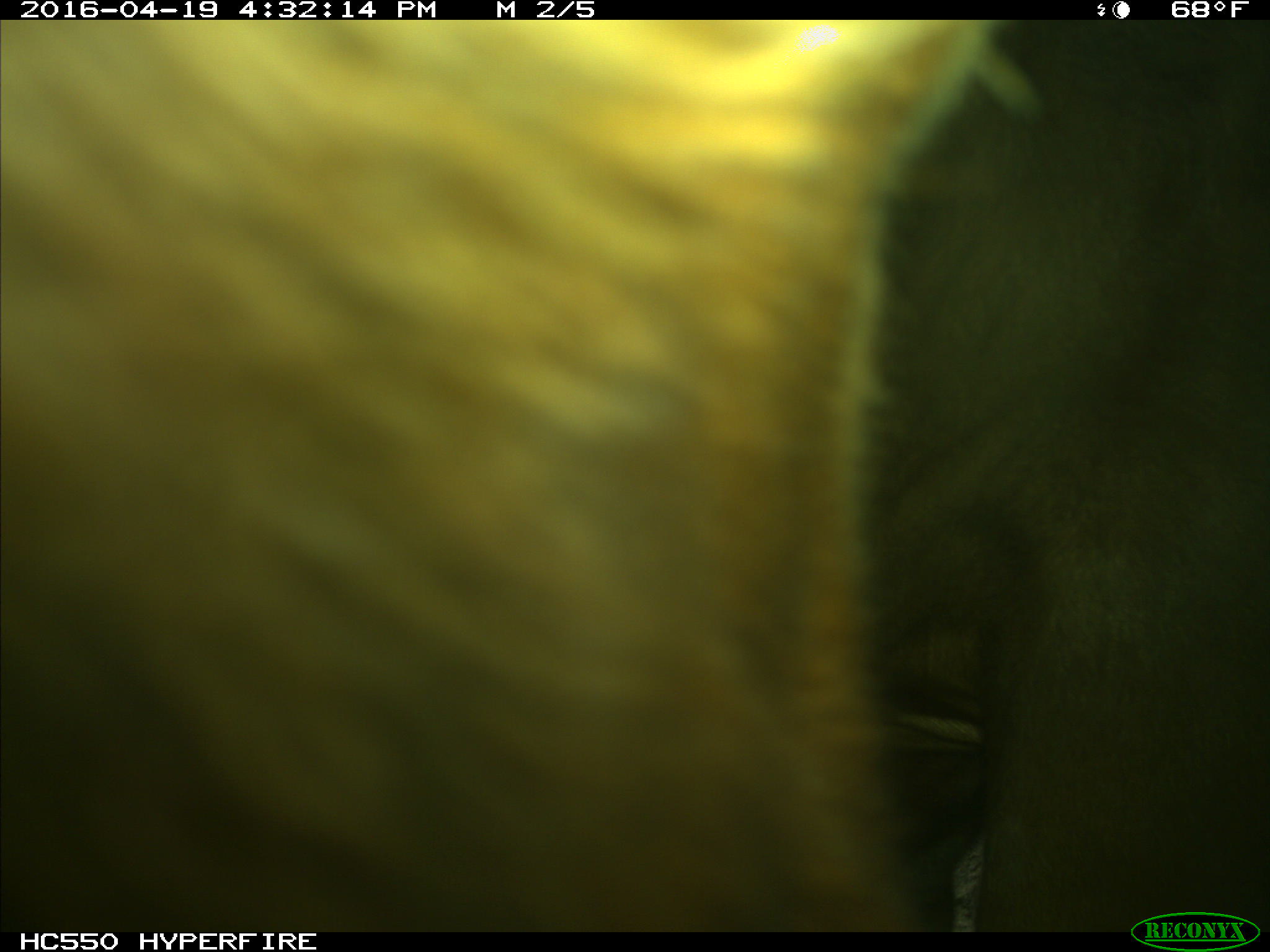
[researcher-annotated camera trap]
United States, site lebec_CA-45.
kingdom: Animalia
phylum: Chordata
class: Mammalia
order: Artiodactyla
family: Bovidae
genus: Bos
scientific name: Bos taurus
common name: domestic cow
Bos taurus (domestic cow).